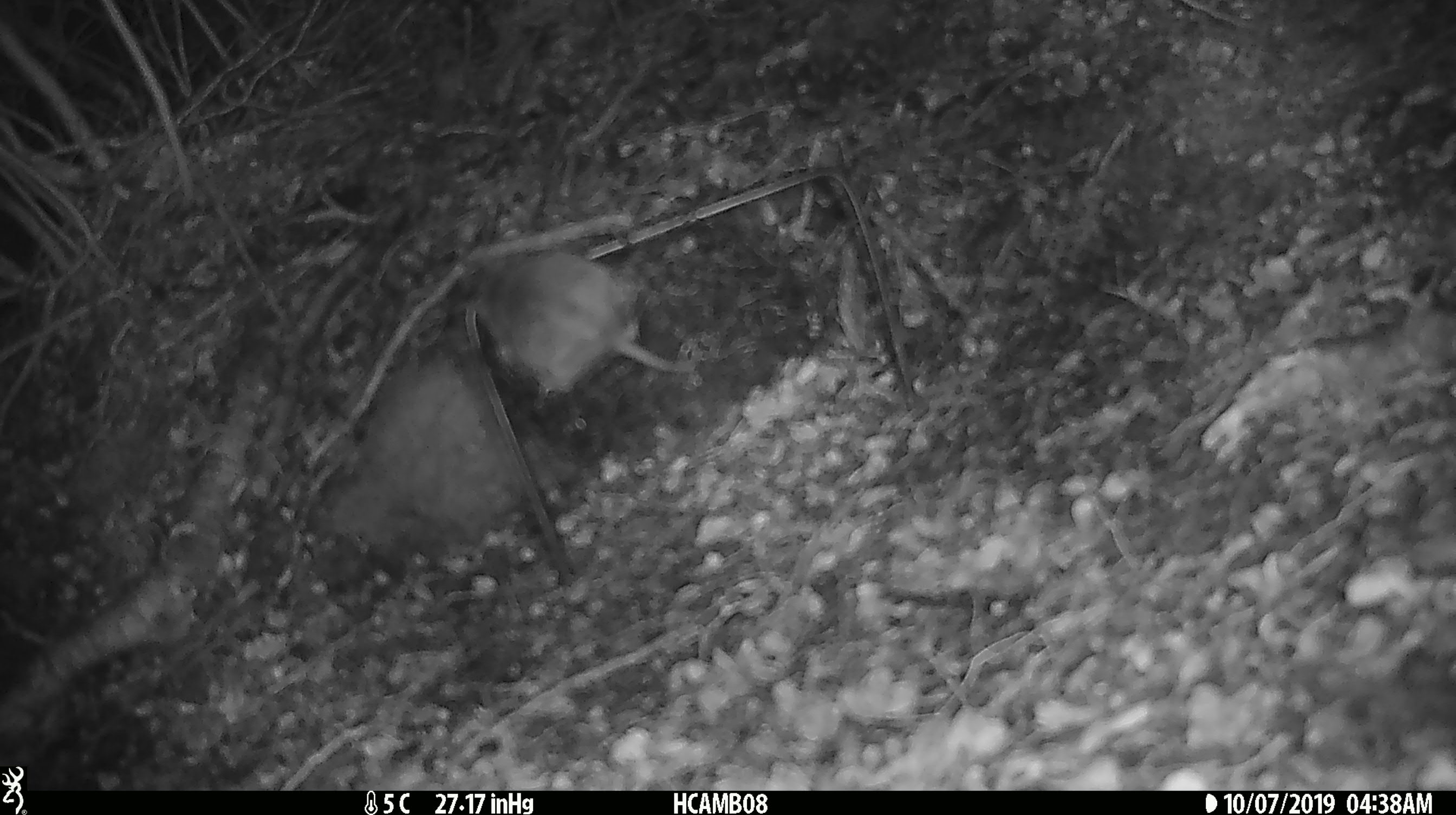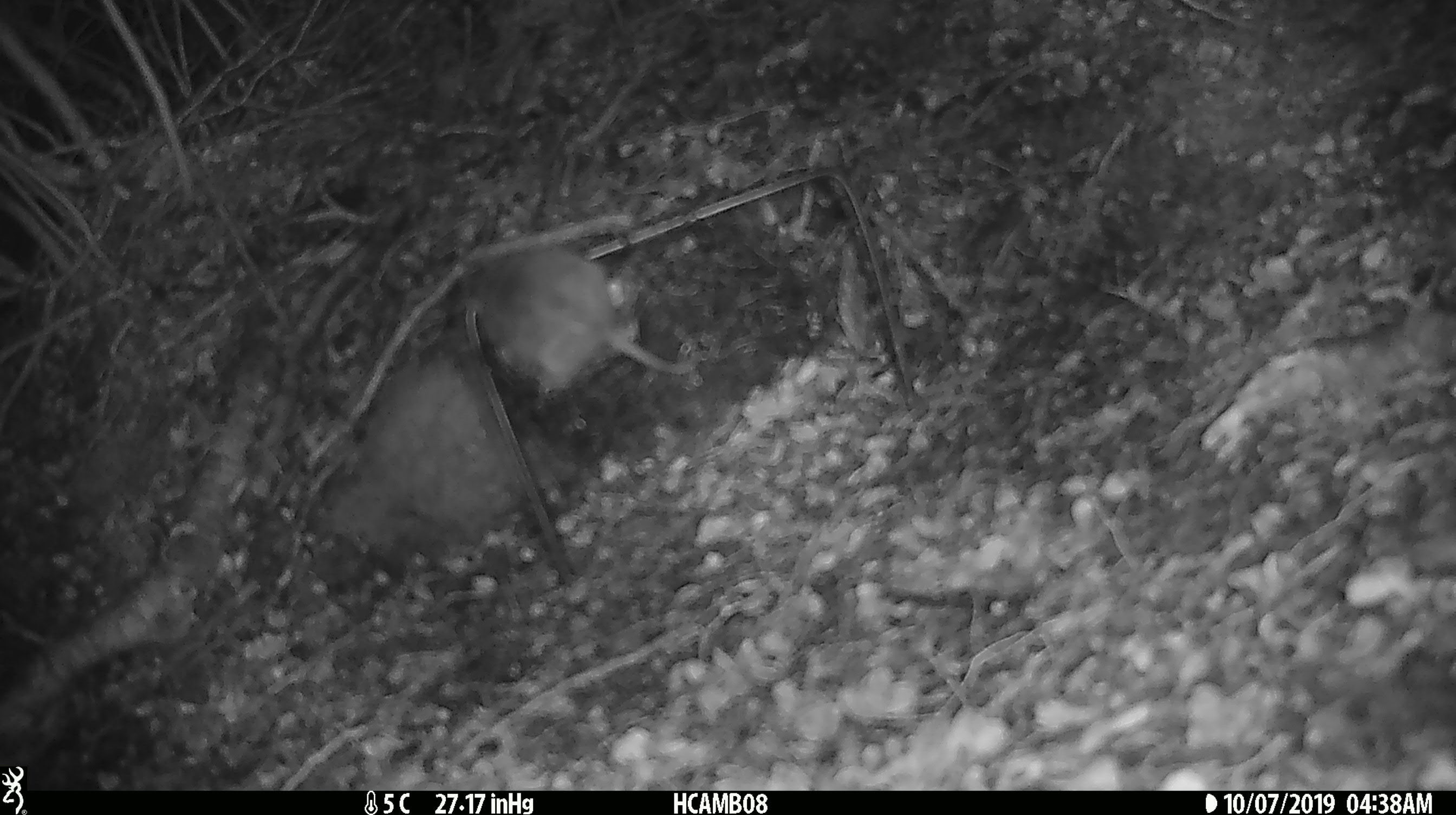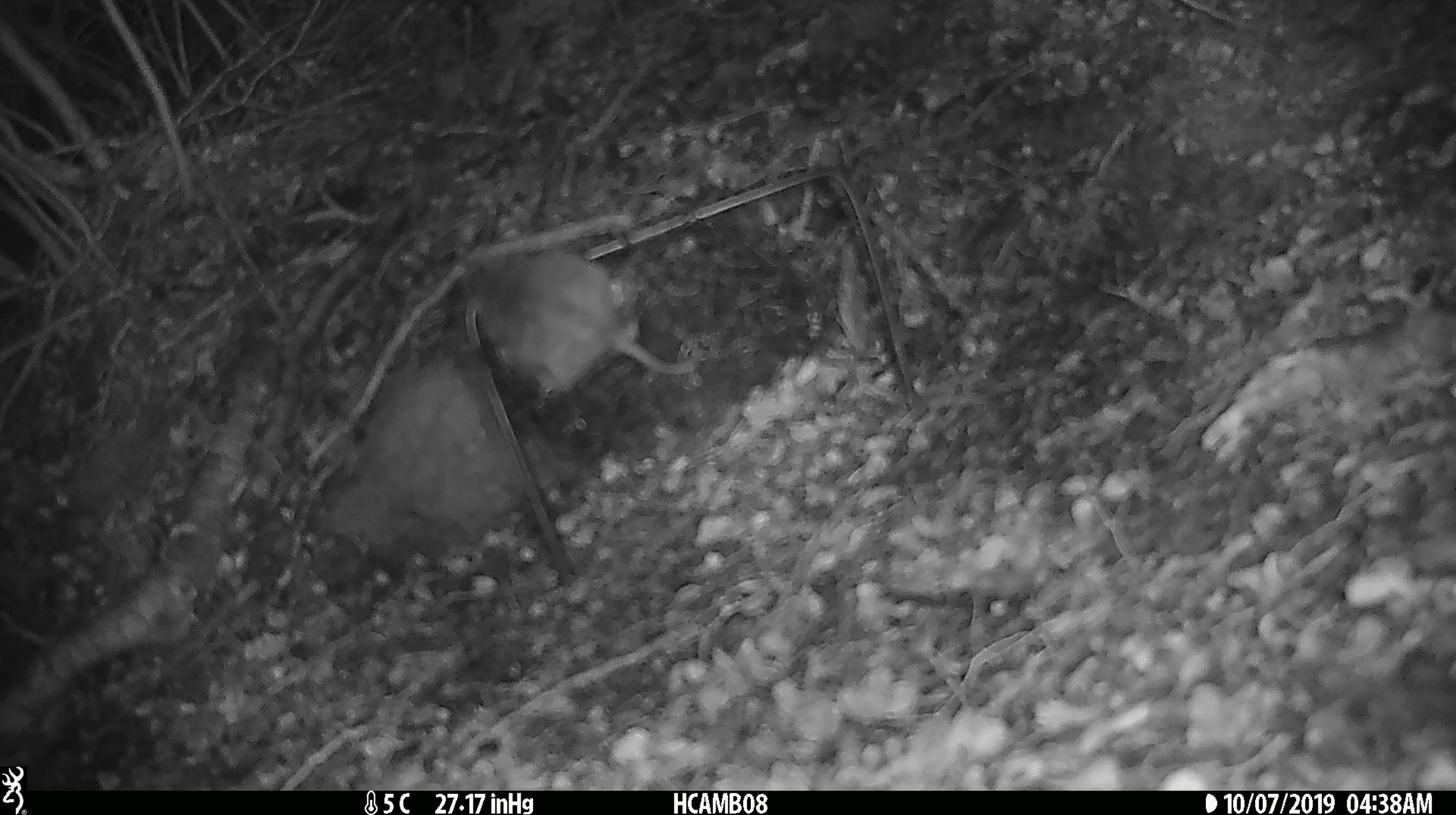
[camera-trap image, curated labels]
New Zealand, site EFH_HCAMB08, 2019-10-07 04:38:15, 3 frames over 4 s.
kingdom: Animalia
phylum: Chordata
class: Mammalia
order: Rodentia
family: Muridae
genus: Mus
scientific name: Mus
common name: mouse